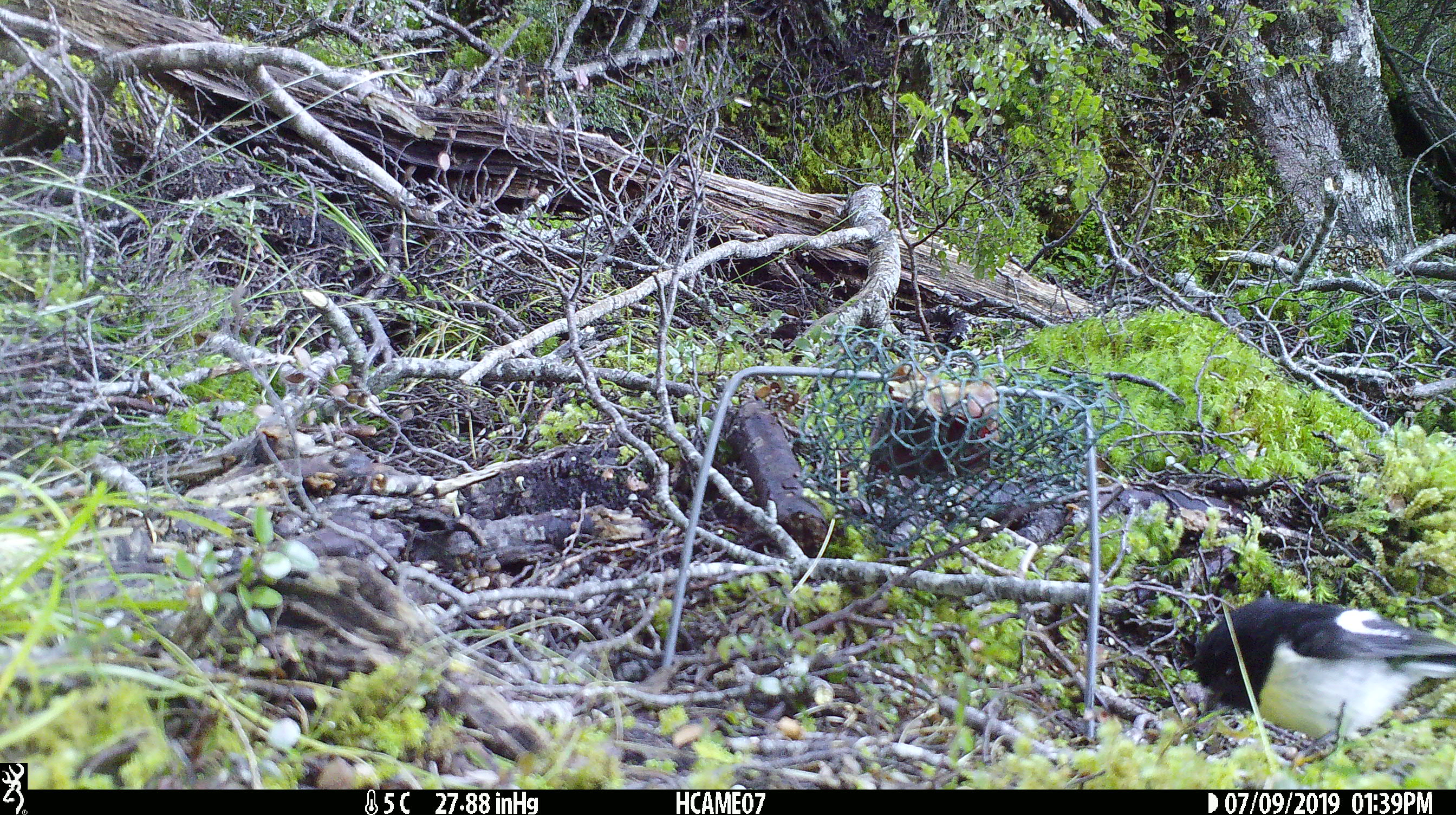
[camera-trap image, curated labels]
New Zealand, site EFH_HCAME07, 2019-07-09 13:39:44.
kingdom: Animalia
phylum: Chordata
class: Aves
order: Passeriformes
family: Petroicidae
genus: Petroica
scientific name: Petroica macrocephala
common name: tomtit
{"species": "tomtit (Petroica macrocephala)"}